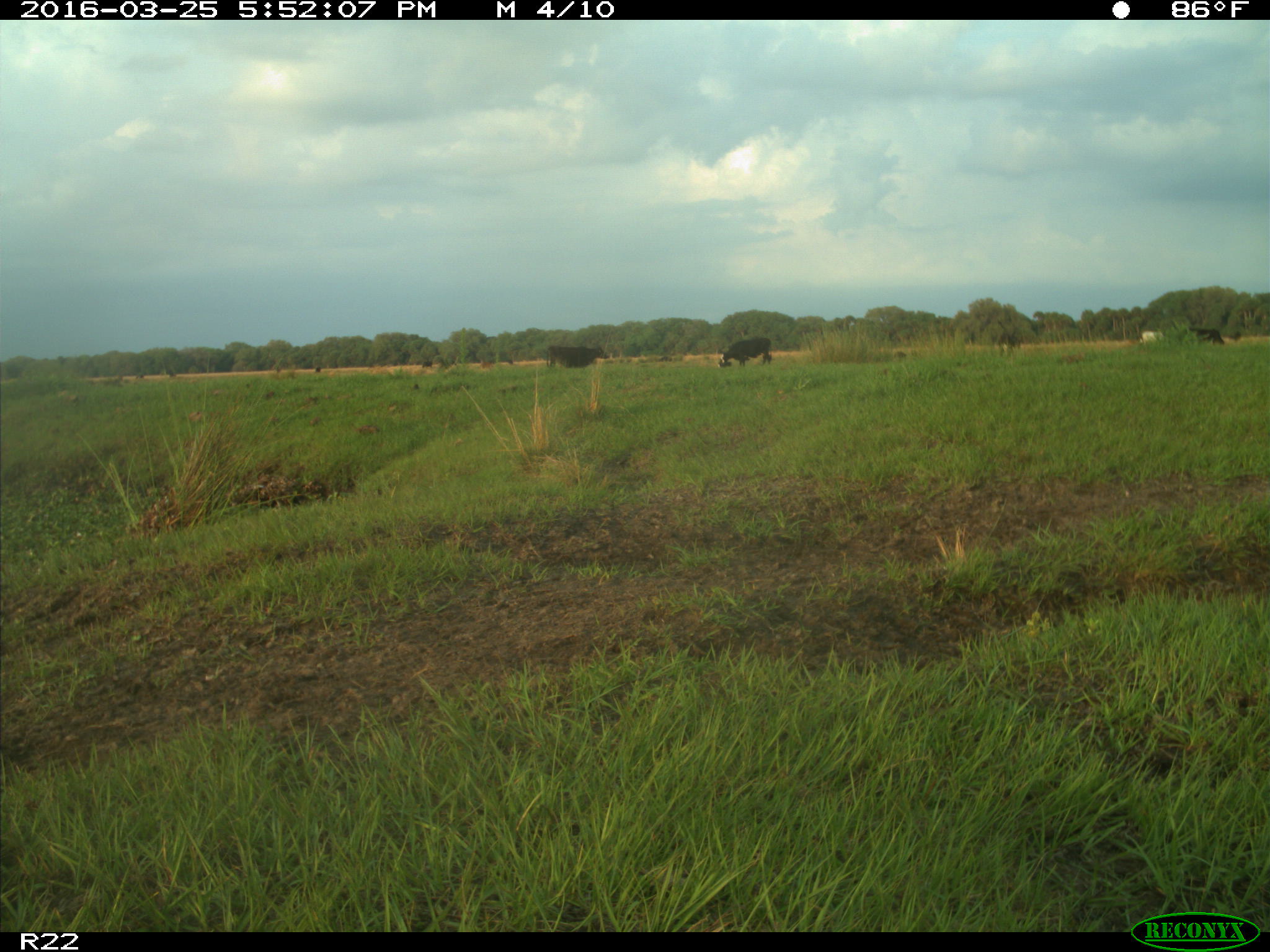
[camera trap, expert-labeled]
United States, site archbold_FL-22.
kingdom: Animalia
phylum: Chordata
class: Mammalia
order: Artiodactyla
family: Bovidae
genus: Bos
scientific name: Bos taurus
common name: domestic cow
Bos taurus (domestic cow).